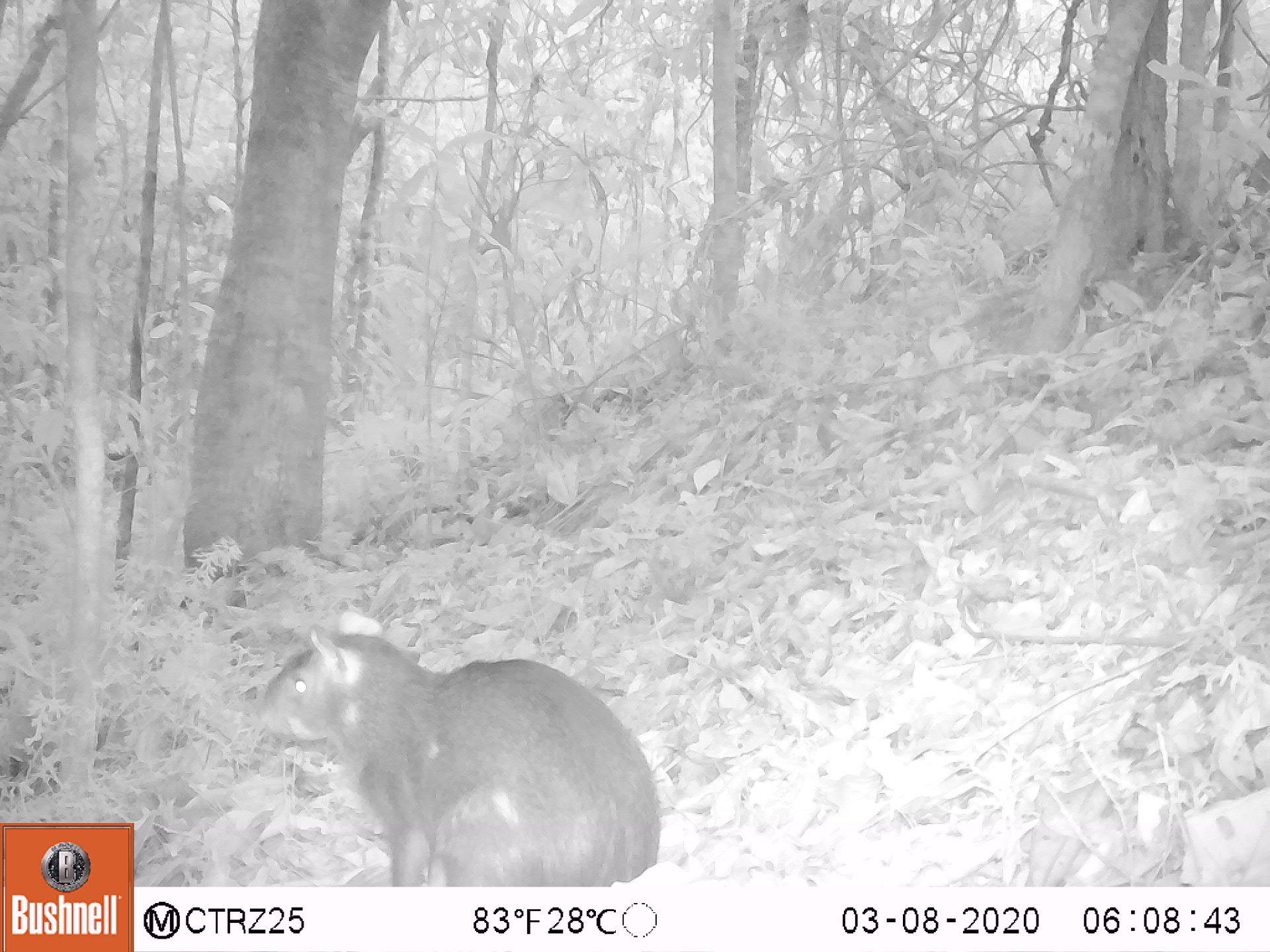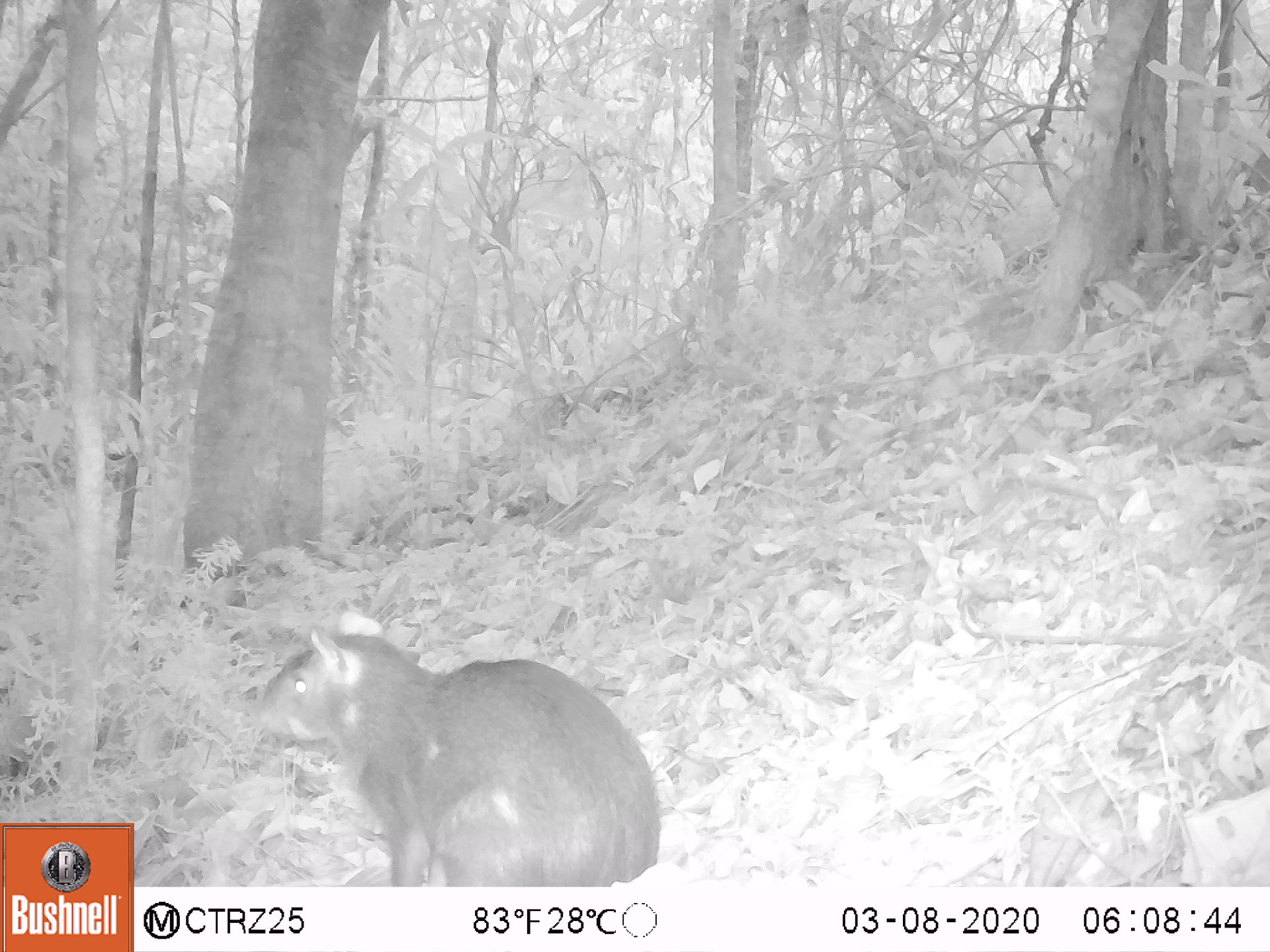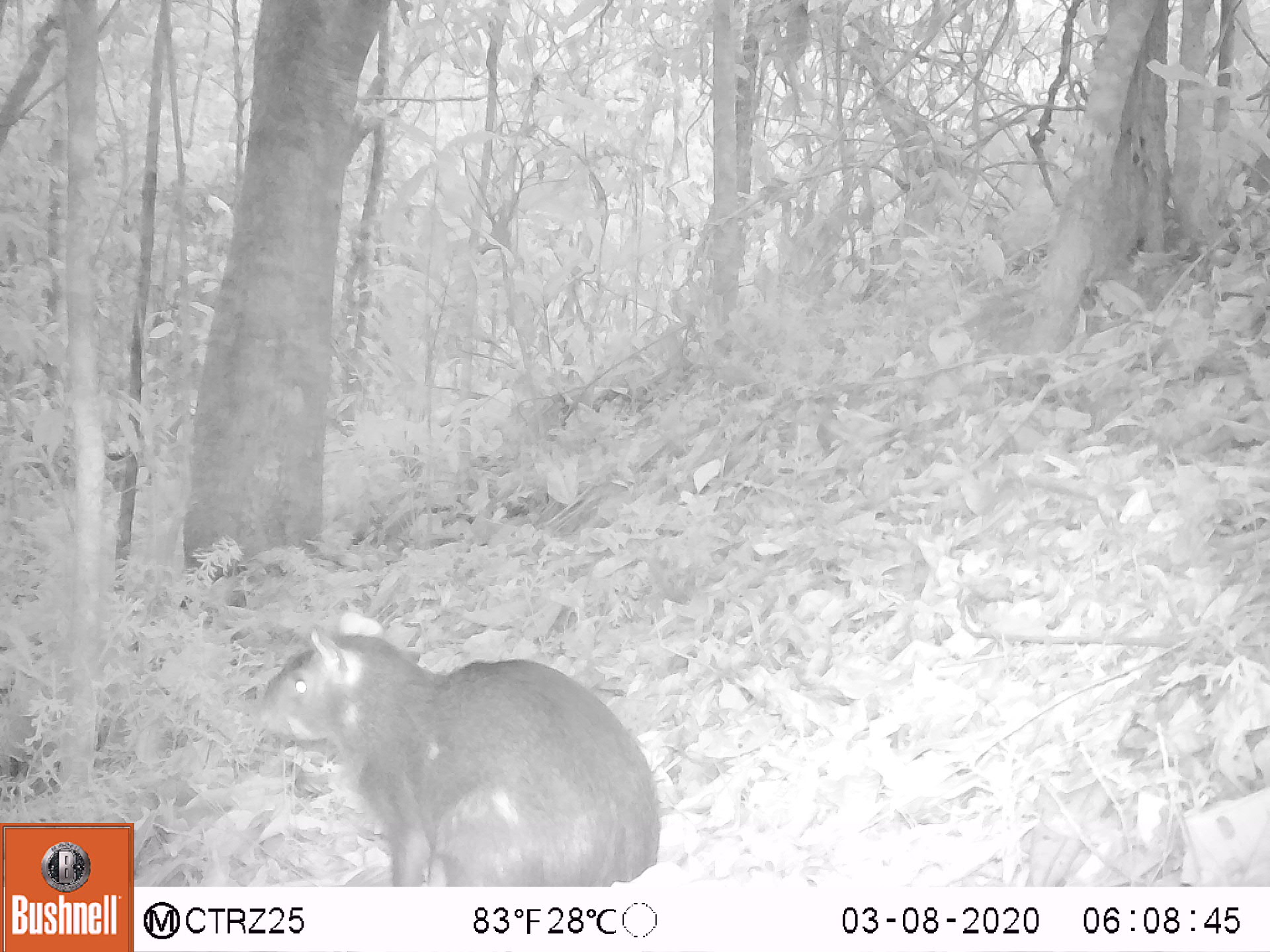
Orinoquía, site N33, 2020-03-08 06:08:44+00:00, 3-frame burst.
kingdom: Animalia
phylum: Chordata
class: Mammalia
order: Rodentia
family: Dasyproctidae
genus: Dasyprocta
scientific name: Dasyprocta fuliginosa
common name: black agouti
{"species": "black agouti (Dasyprocta fuliginosa)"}